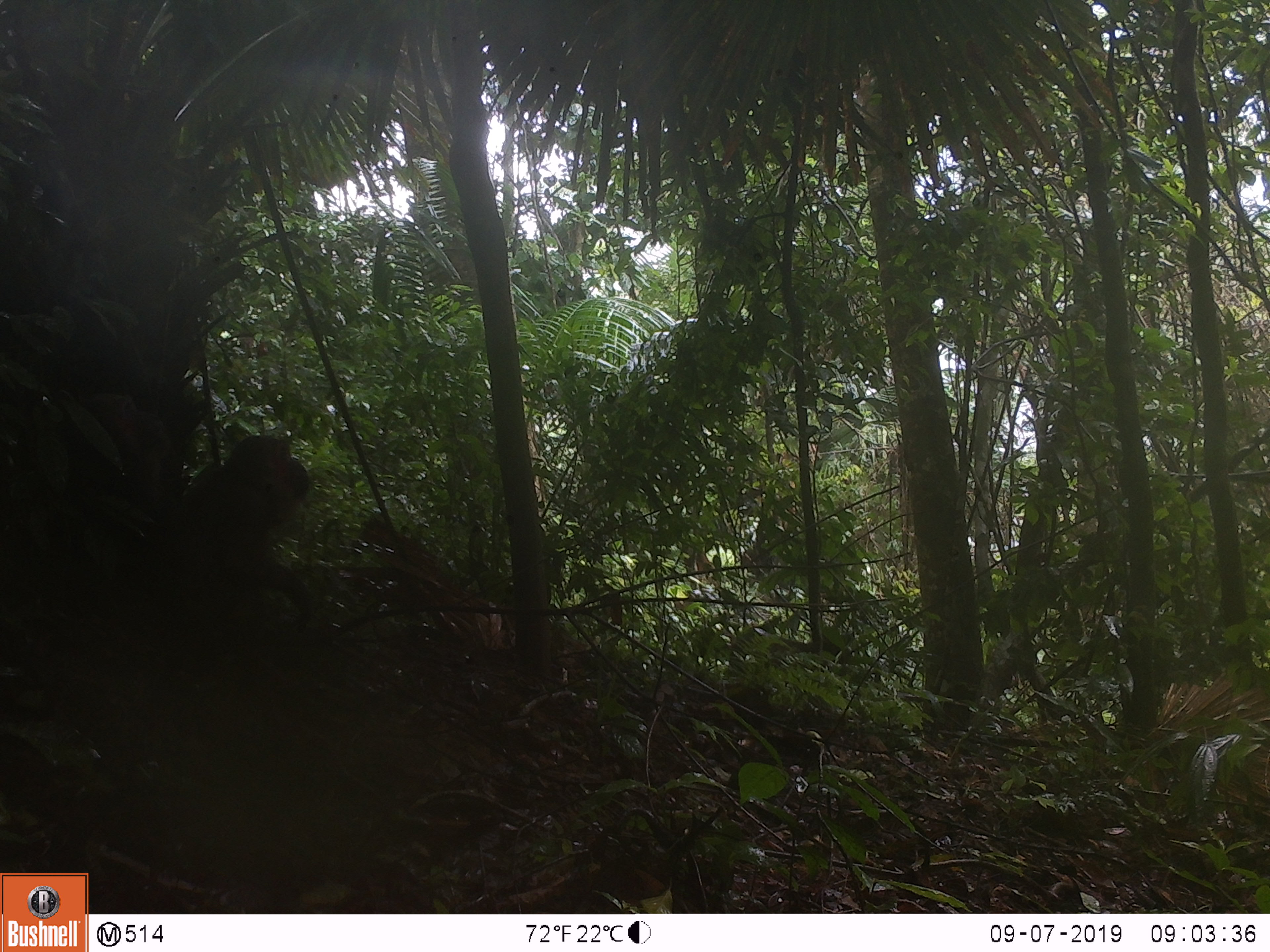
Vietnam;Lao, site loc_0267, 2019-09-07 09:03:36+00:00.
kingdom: Animalia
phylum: Chordata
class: Mammalia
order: Primates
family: Cercopithecidae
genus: Macaca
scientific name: Macaca arctoides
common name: stump-tailed macaque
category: stump tailed macaque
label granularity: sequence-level